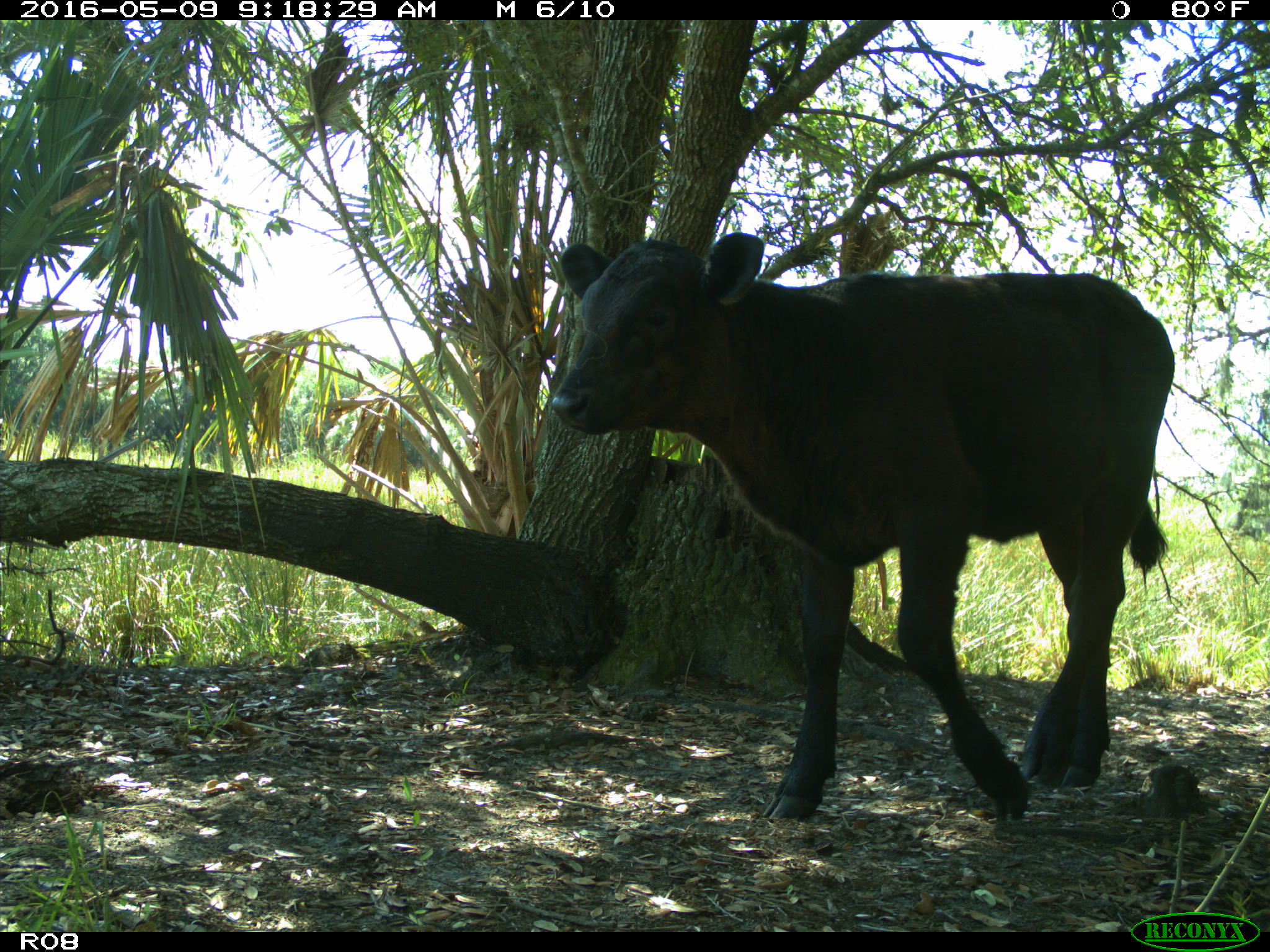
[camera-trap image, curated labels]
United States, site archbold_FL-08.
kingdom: Animalia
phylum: Chordata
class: Mammalia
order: Artiodactyla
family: Bovidae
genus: Bos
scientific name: Bos taurus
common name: domestic cow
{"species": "Bos taurus (domestic cow)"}